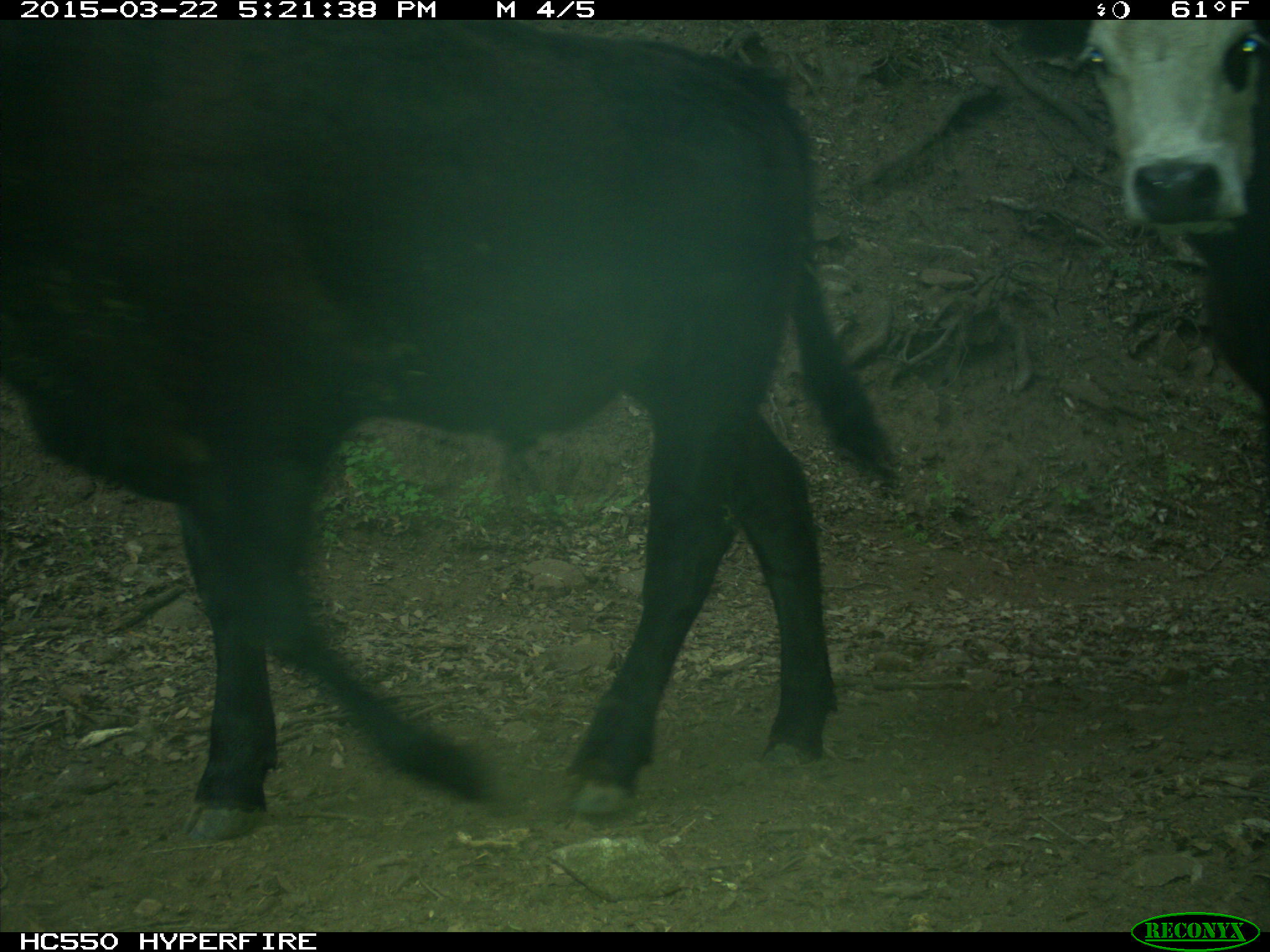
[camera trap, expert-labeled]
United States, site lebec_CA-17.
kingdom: Animalia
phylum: Chordata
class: Mammalia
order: Artiodactyla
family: Bovidae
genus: Bos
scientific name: Bos taurus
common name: domestic cow